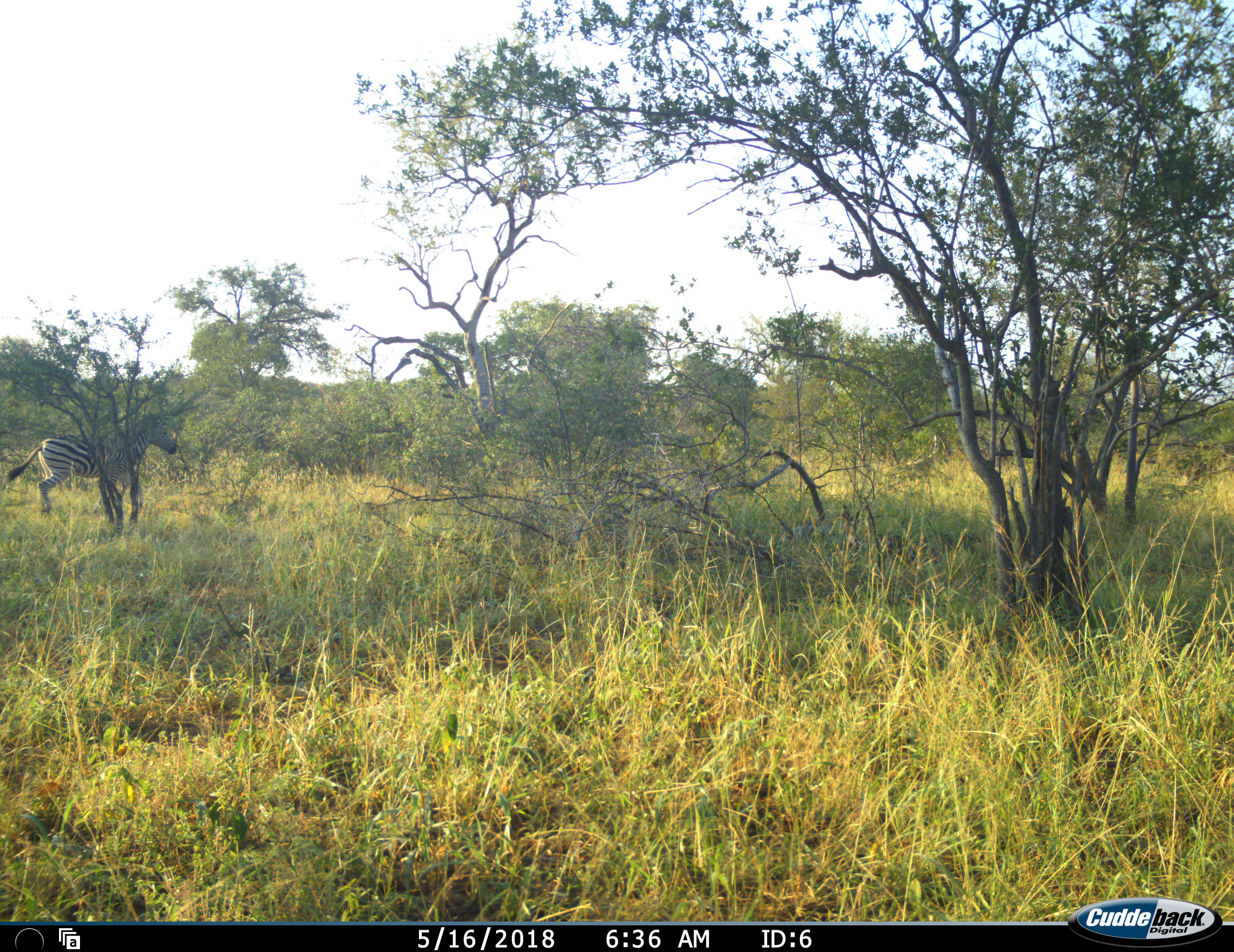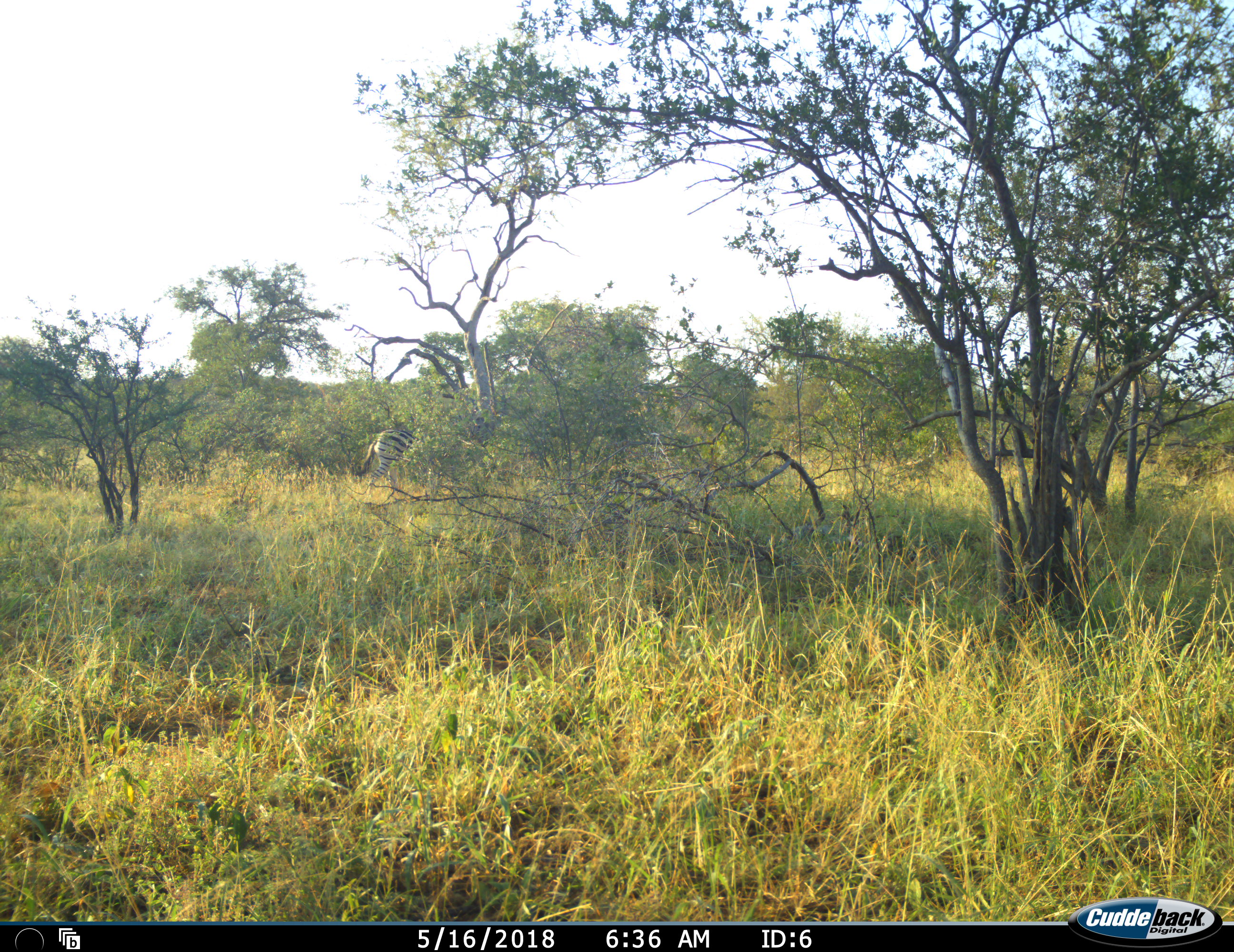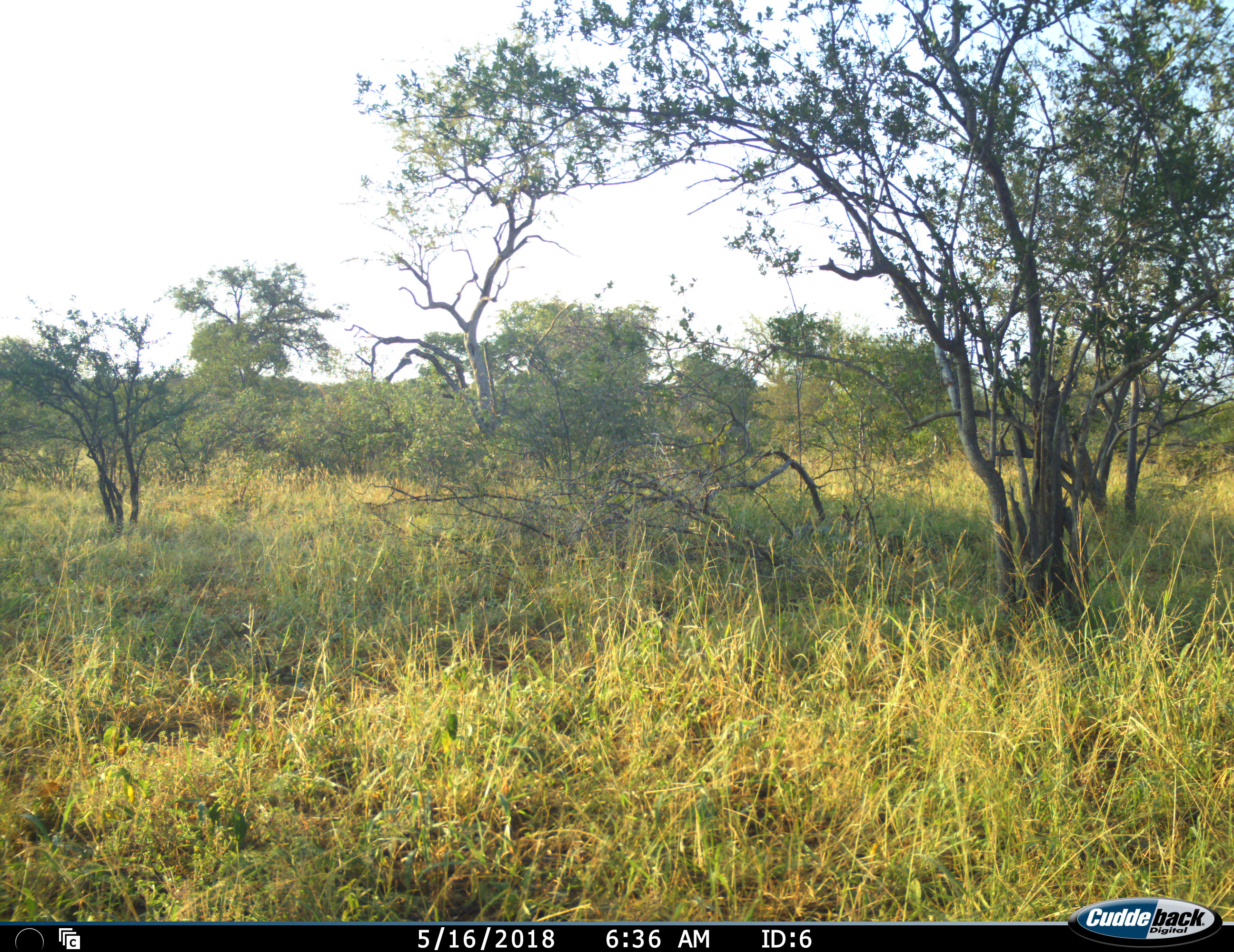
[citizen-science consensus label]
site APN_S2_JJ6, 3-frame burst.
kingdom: Animalia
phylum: Chordata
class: Mammalia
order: Perissodactyla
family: Equidae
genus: Equus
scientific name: Equus quagga burchellii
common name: burchell's zebra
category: zebraburchells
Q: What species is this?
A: Zebraburchells (burchell's zebra) (Equus quagga burchellii).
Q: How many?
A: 1.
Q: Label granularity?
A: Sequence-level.